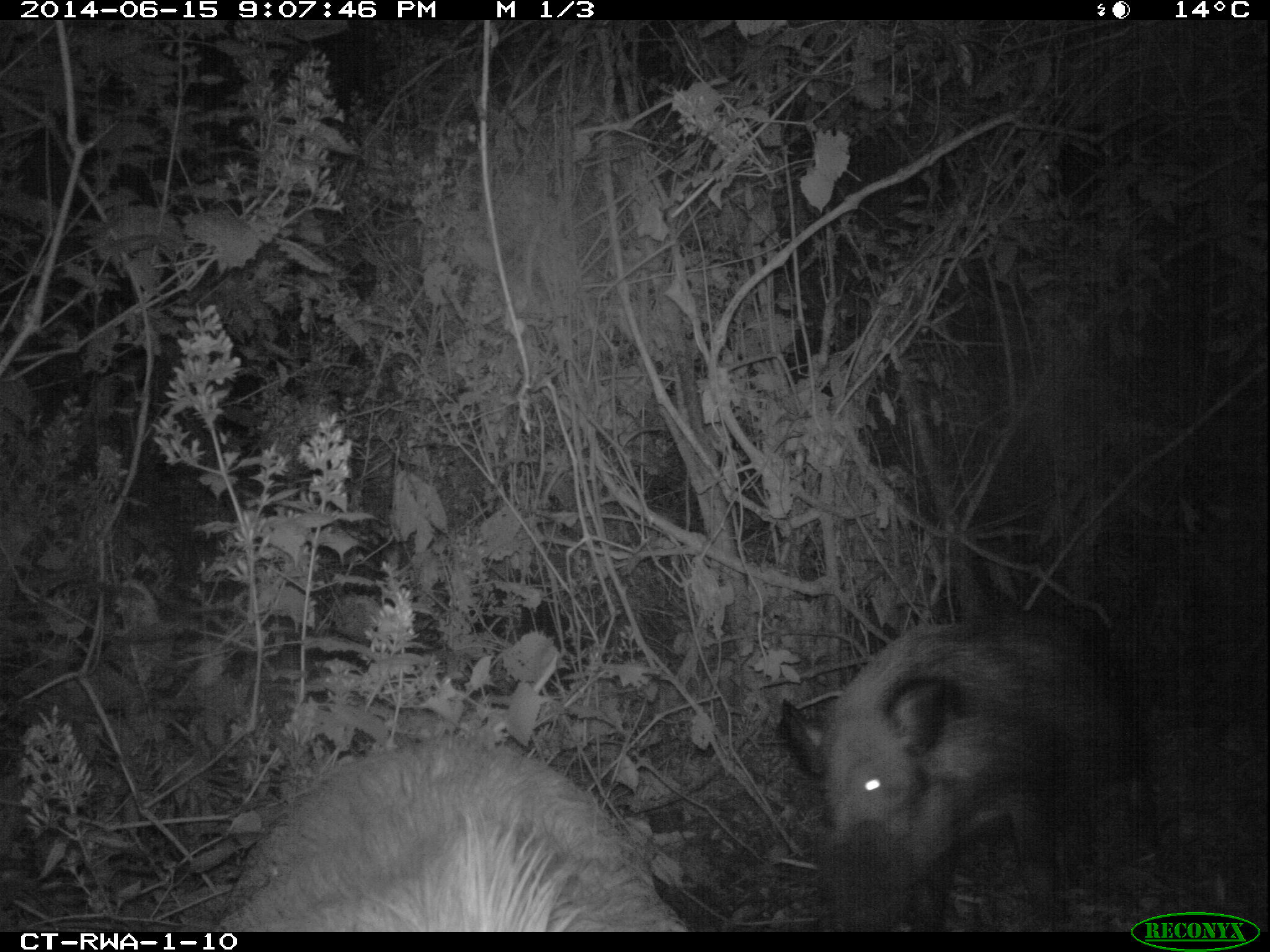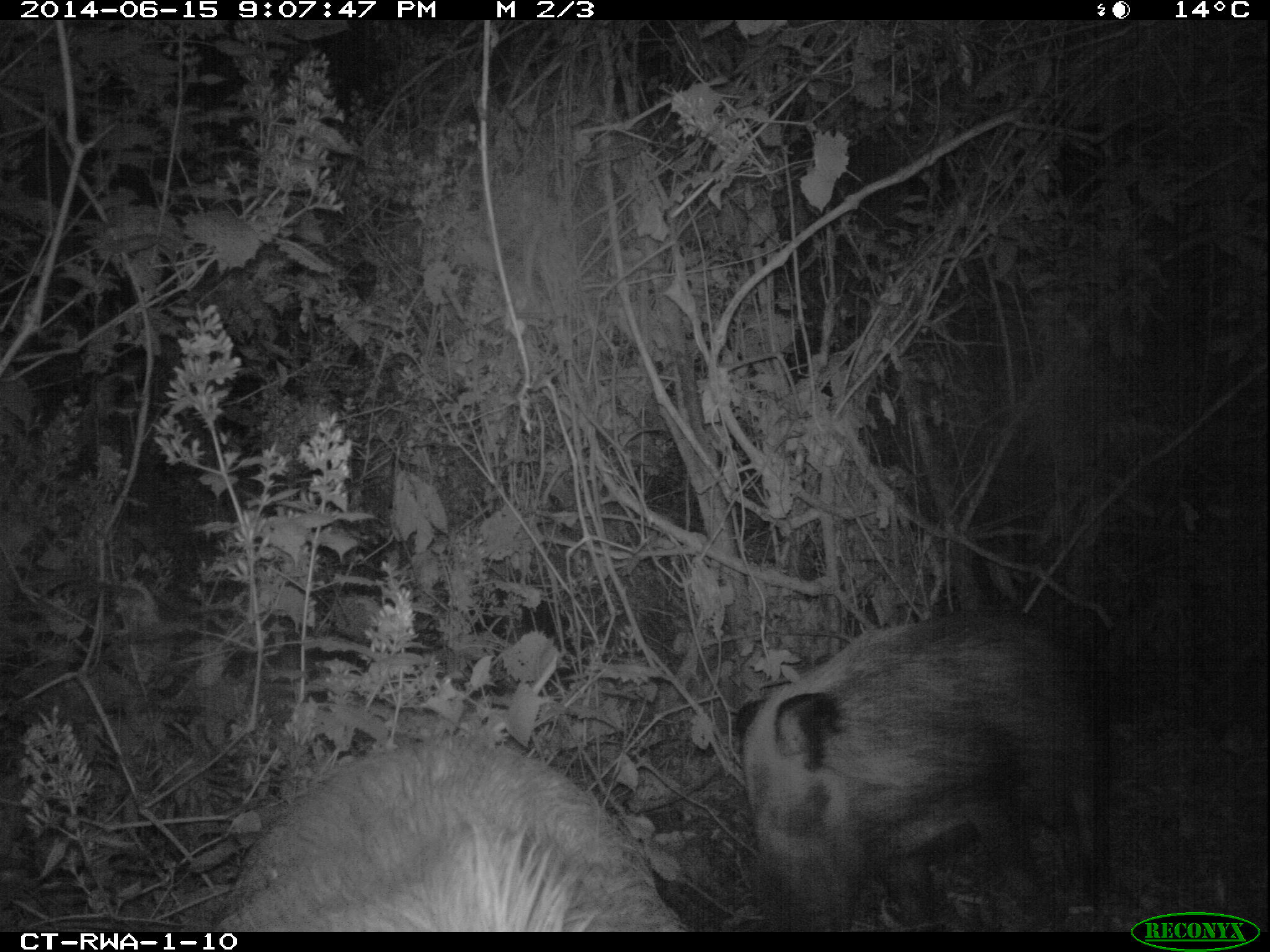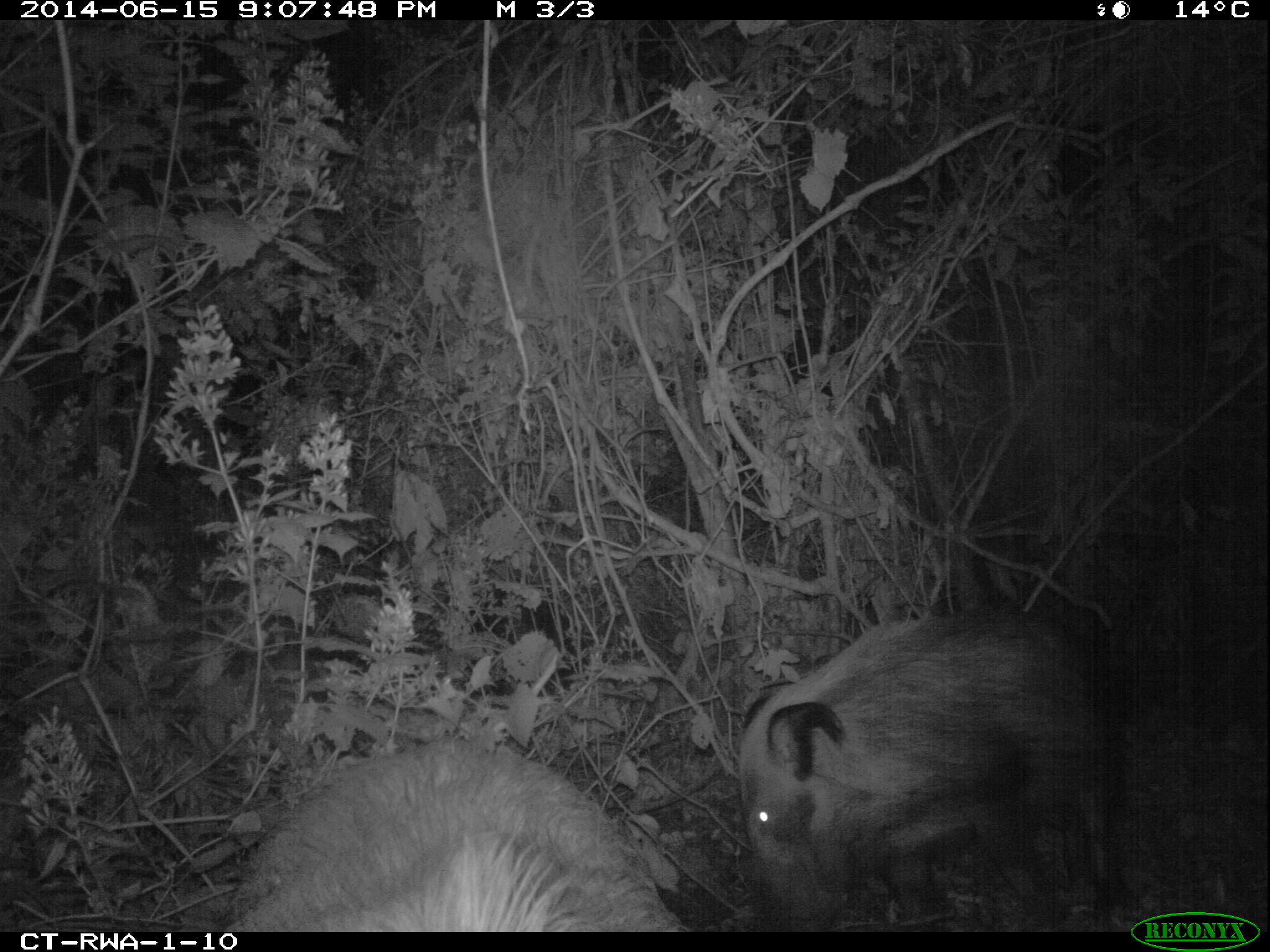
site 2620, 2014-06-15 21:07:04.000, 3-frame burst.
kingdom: Animalia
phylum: Chordata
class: Mammalia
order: Artiodactyla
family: Suidae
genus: Potamochoerus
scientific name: Potamochoerus larvatus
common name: bushpig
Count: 2.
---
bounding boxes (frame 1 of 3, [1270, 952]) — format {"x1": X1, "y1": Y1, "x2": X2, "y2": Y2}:
potamochoerus larvatus: {"x1": 770, "y1": 605, "x2": 1158, "y2": 932}; {"x1": 217, "y1": 738, "x2": 688, "y2": 932}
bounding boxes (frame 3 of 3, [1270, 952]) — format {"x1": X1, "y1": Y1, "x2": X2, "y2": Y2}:
potamochoerus larvatus: {"x1": 733, "y1": 609, "x2": 1115, "y2": 926}; {"x1": 220, "y1": 738, "x2": 684, "y2": 932}